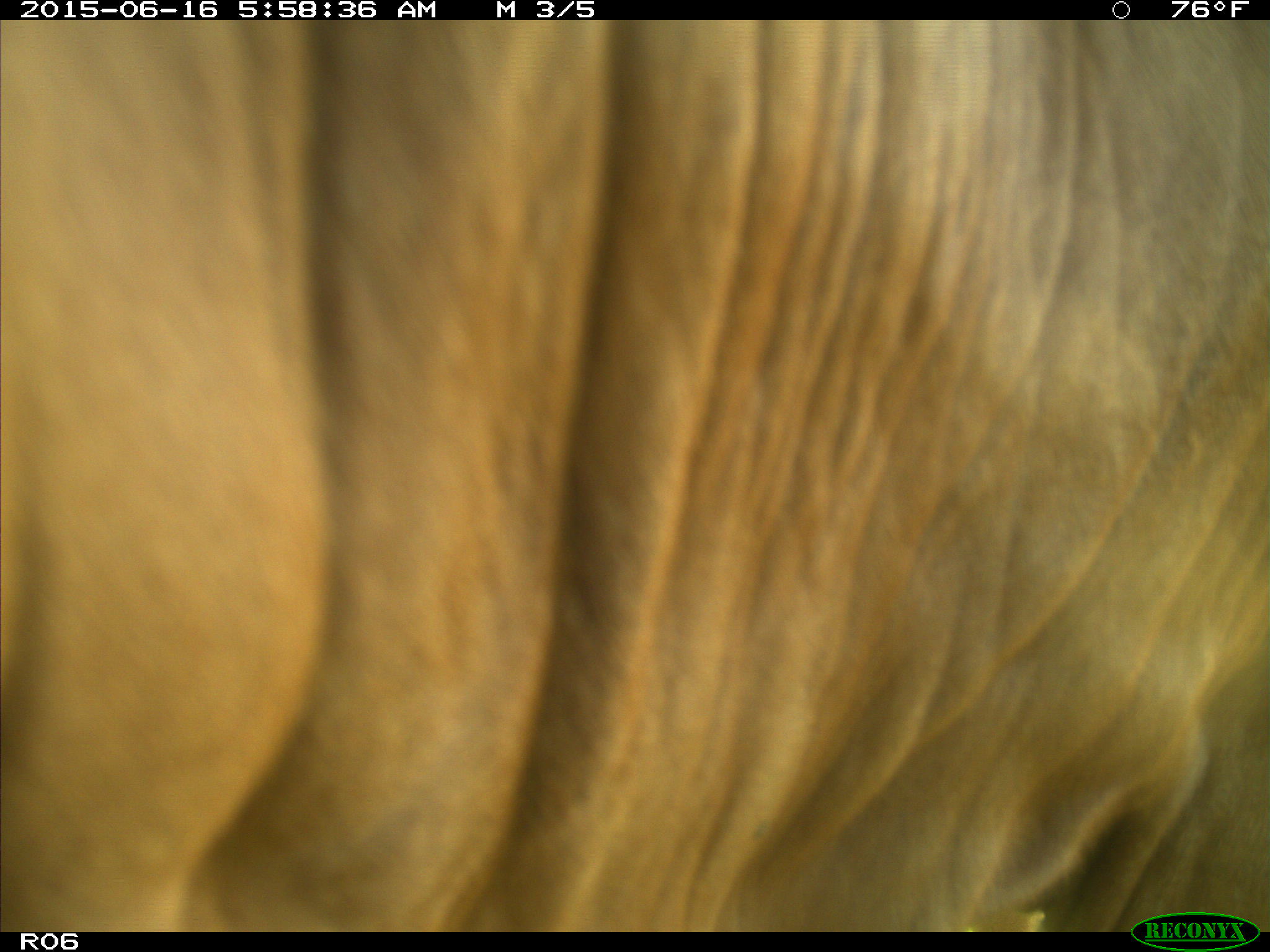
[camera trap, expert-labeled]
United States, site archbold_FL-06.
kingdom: Animalia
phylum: Chordata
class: Mammalia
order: Artiodactyla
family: Bovidae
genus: Bos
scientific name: Bos taurus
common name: domestic cow